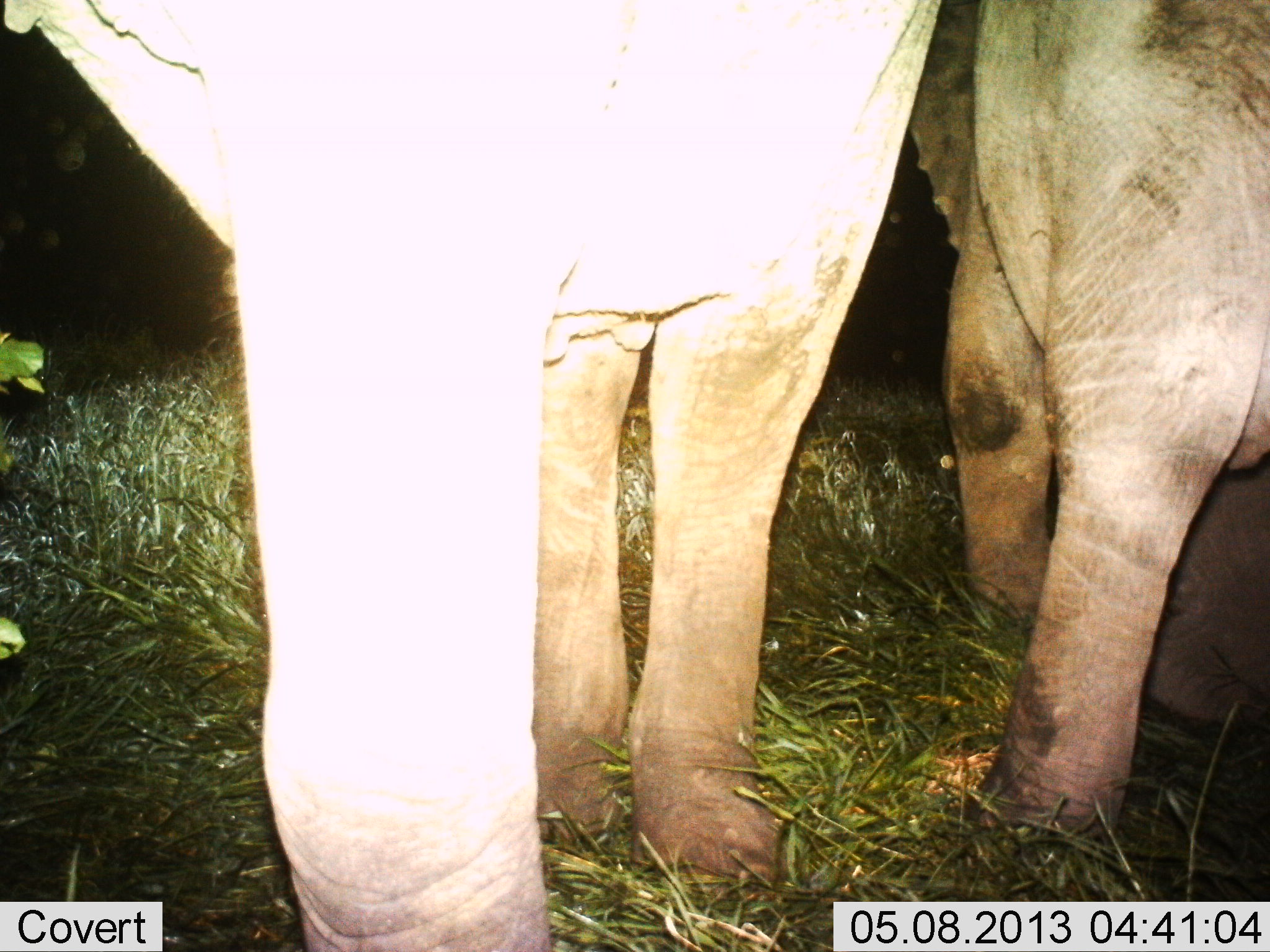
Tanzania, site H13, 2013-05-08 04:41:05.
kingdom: Animalia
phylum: Chordata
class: Mammalia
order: Proboscidea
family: Elephantidae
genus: Loxodonta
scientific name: Loxodonta africana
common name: african bush elephant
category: elephant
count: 2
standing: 88%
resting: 24%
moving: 6%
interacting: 0%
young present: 6%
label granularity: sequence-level